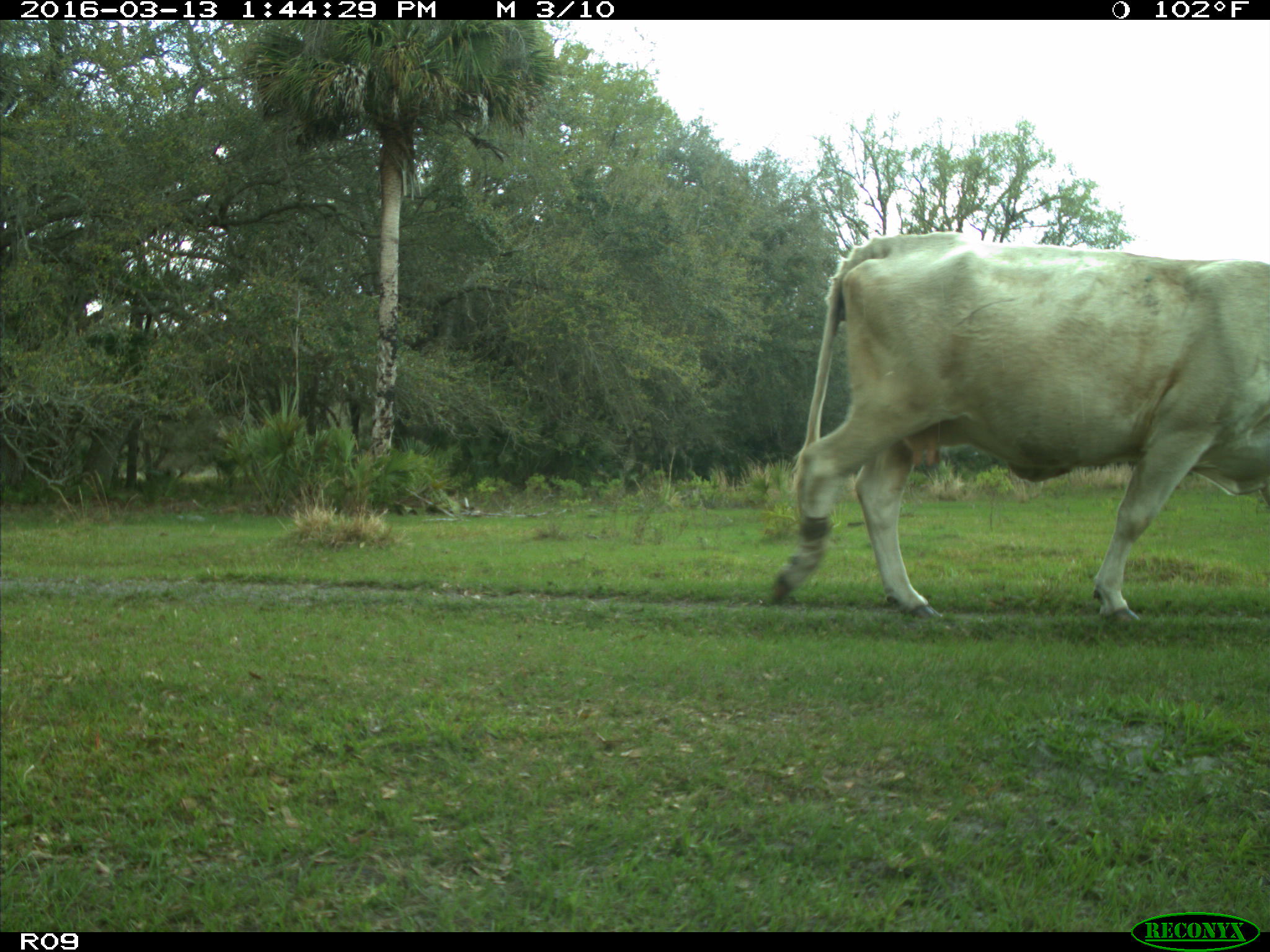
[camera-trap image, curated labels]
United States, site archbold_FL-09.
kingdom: Animalia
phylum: Chordata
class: Mammalia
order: Artiodactyla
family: Bovidae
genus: Bos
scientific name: Bos taurus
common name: domestic cow